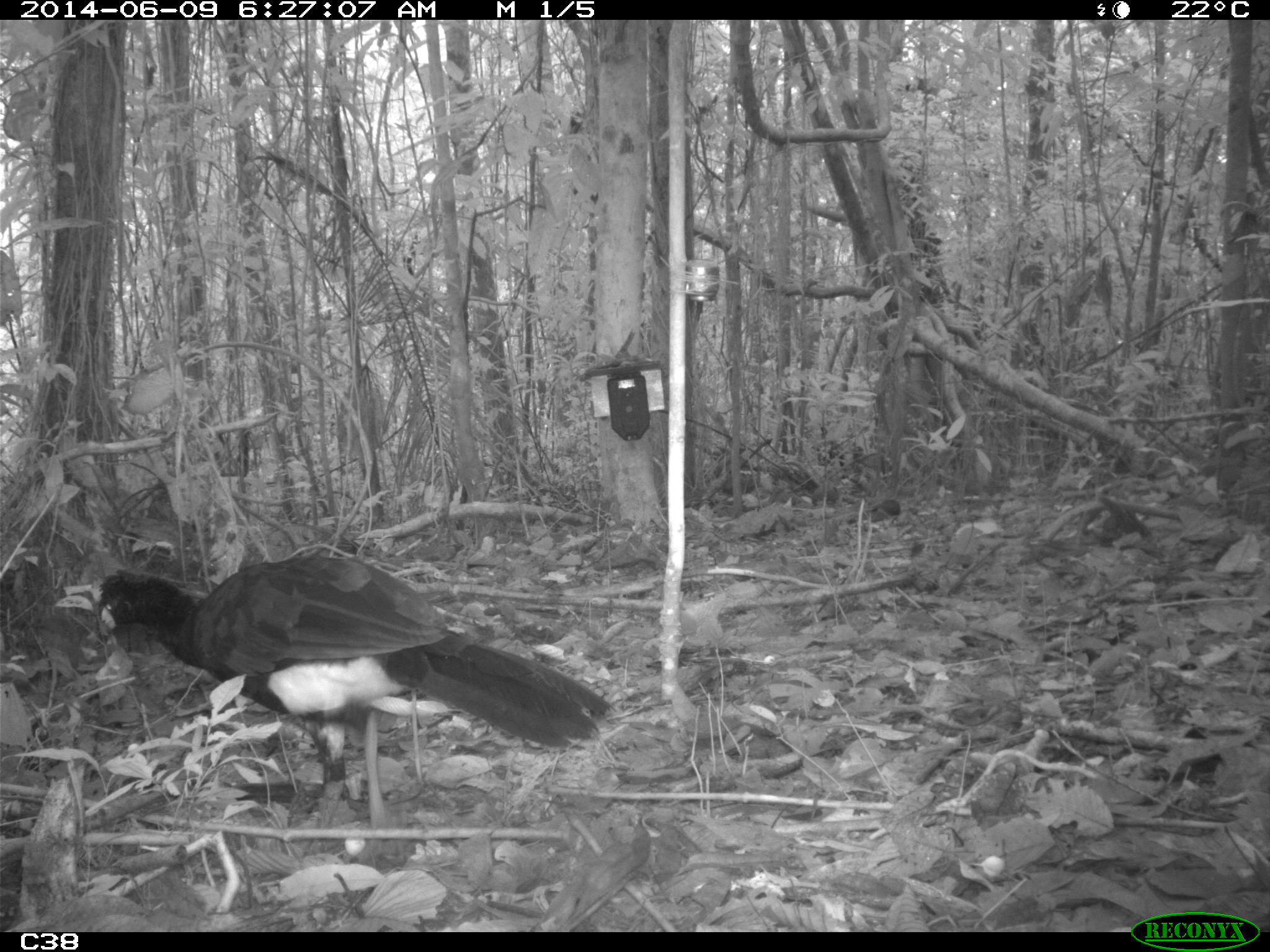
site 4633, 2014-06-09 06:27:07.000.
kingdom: Animalia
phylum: Chordata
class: Aves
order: Galliformes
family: Cracidae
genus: Crax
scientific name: Crax alector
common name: black curassow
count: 2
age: adult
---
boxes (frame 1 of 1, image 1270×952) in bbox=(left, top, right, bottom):
crax alector: bbox=(90, 551, 617, 830)